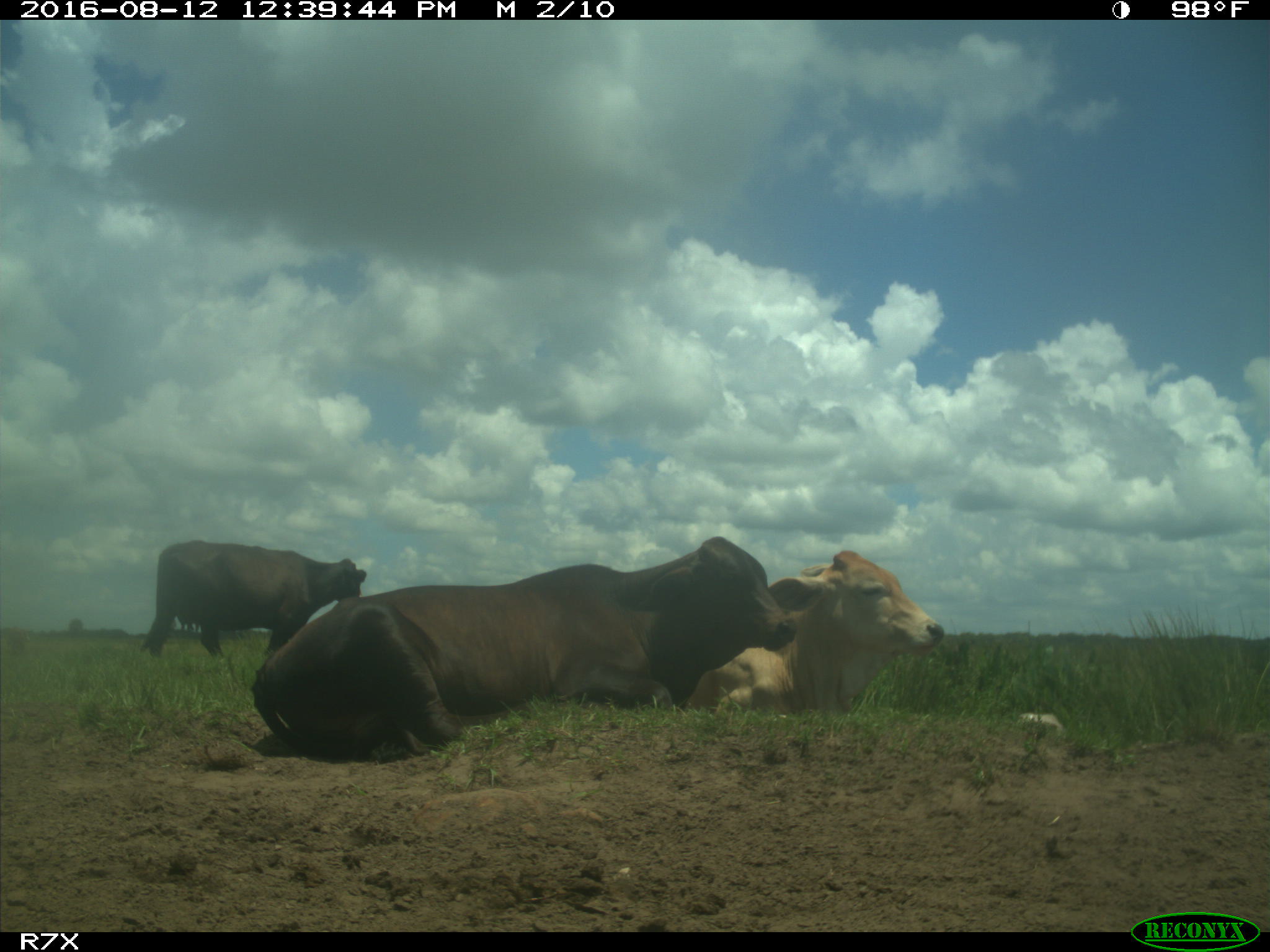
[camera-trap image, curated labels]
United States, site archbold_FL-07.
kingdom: Animalia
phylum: Chordata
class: Mammalia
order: Artiodactyla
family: Bovidae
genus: Bos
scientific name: Bos taurus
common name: domestic cow